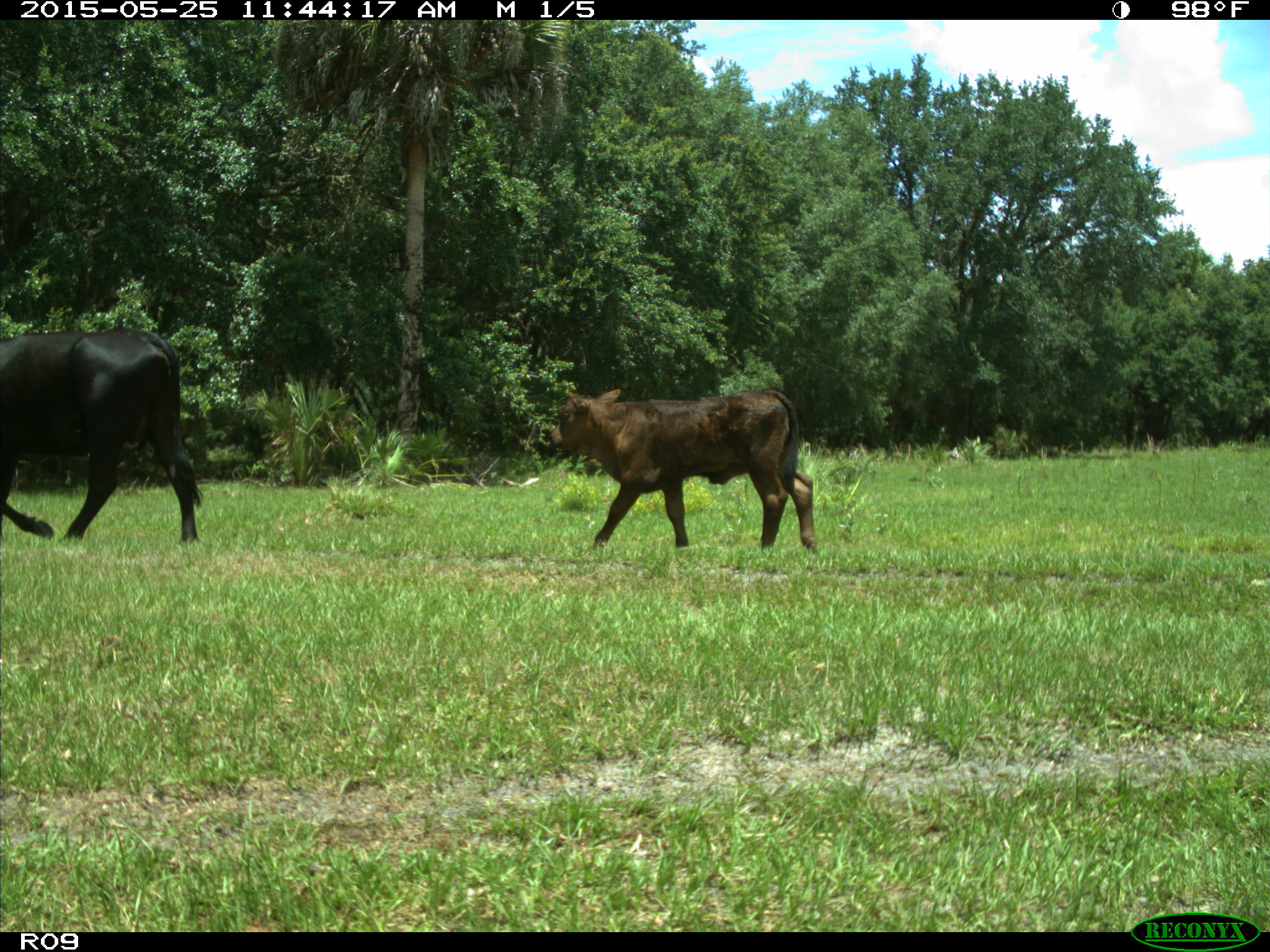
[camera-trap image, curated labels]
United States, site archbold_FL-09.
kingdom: Animalia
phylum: Chordata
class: Mammalia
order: Artiodactyla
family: Bovidae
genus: Bos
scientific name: Bos taurus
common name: domestic cow